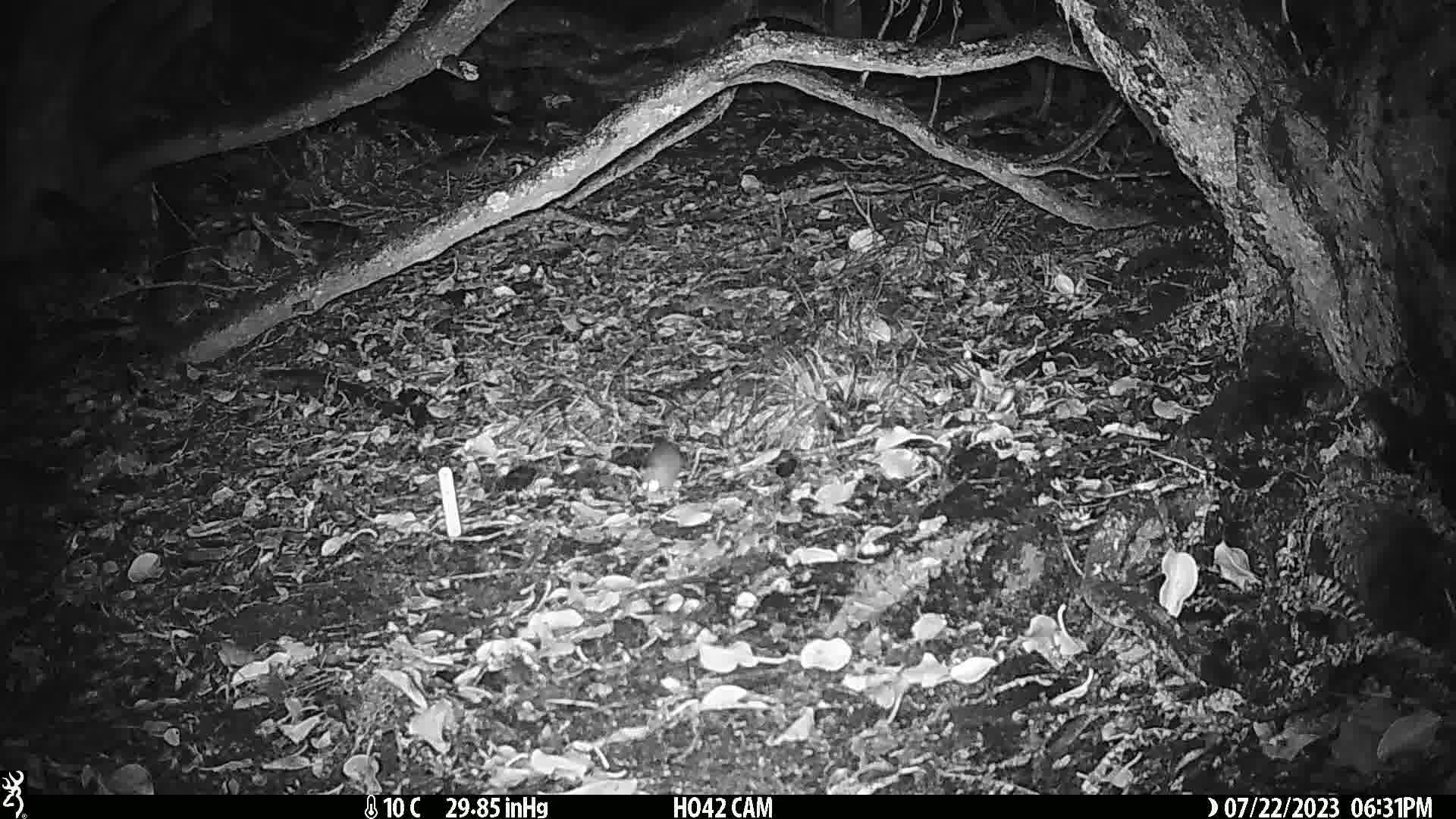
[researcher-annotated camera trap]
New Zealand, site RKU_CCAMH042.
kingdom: Animalia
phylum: Chordata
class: Mammalia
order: Rodentia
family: Muridae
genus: Rattus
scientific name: Rattus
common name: rat